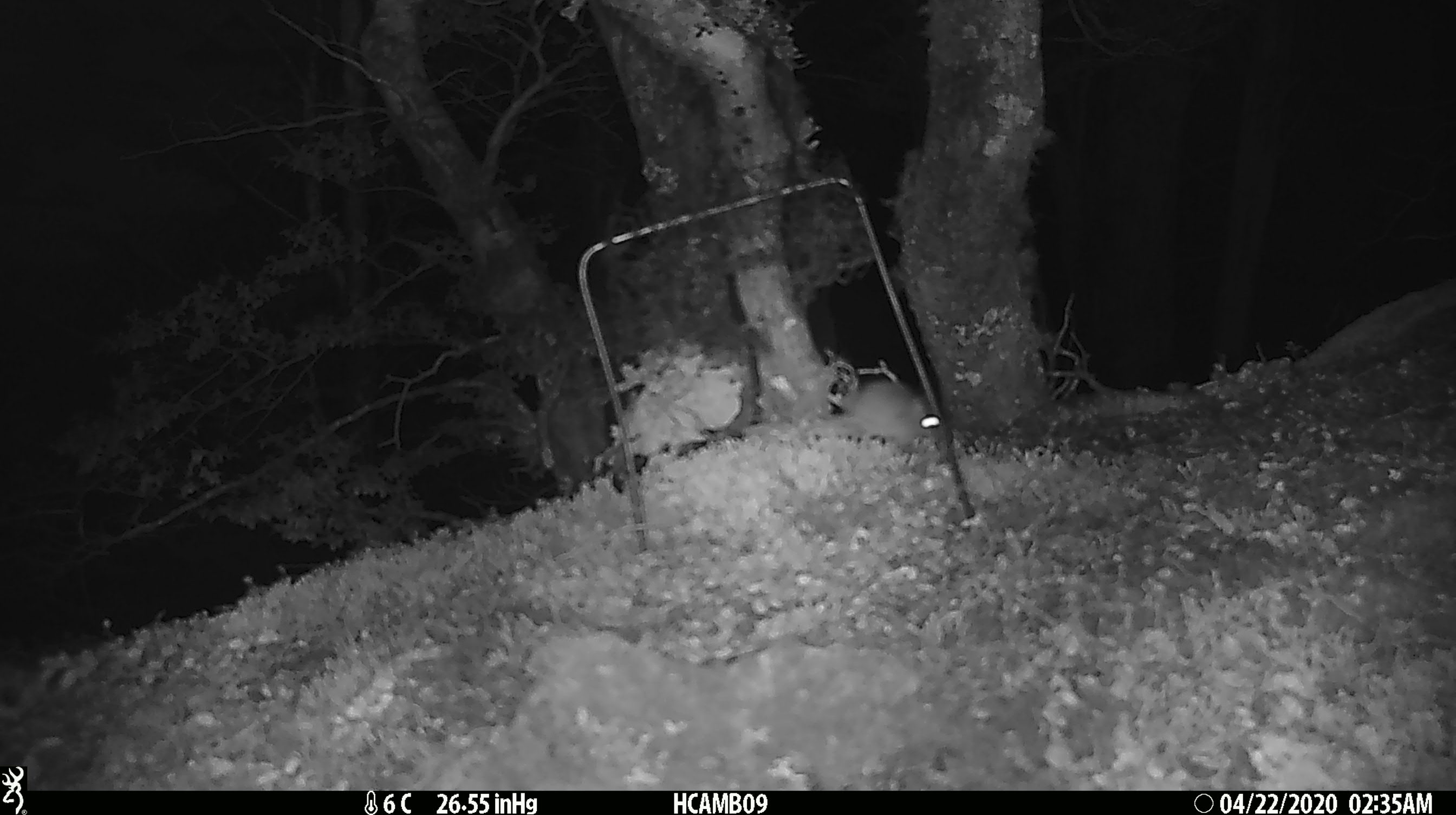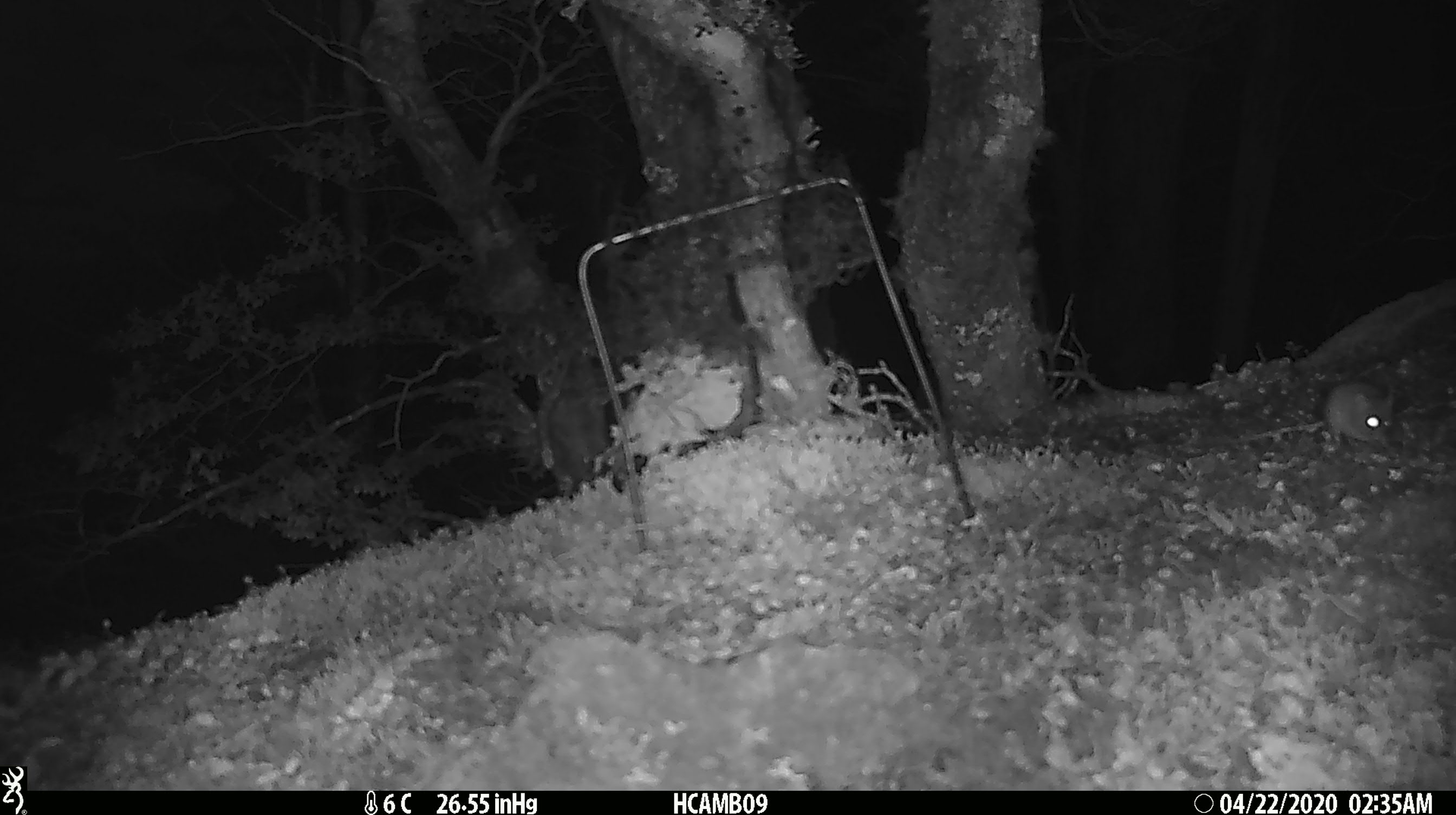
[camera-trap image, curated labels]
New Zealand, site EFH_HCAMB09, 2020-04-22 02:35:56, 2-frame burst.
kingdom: Animalia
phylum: Chordata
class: Mammalia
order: Rodentia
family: Muridae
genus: Mus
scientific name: Mus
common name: mouse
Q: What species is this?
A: Mouse (Mus).